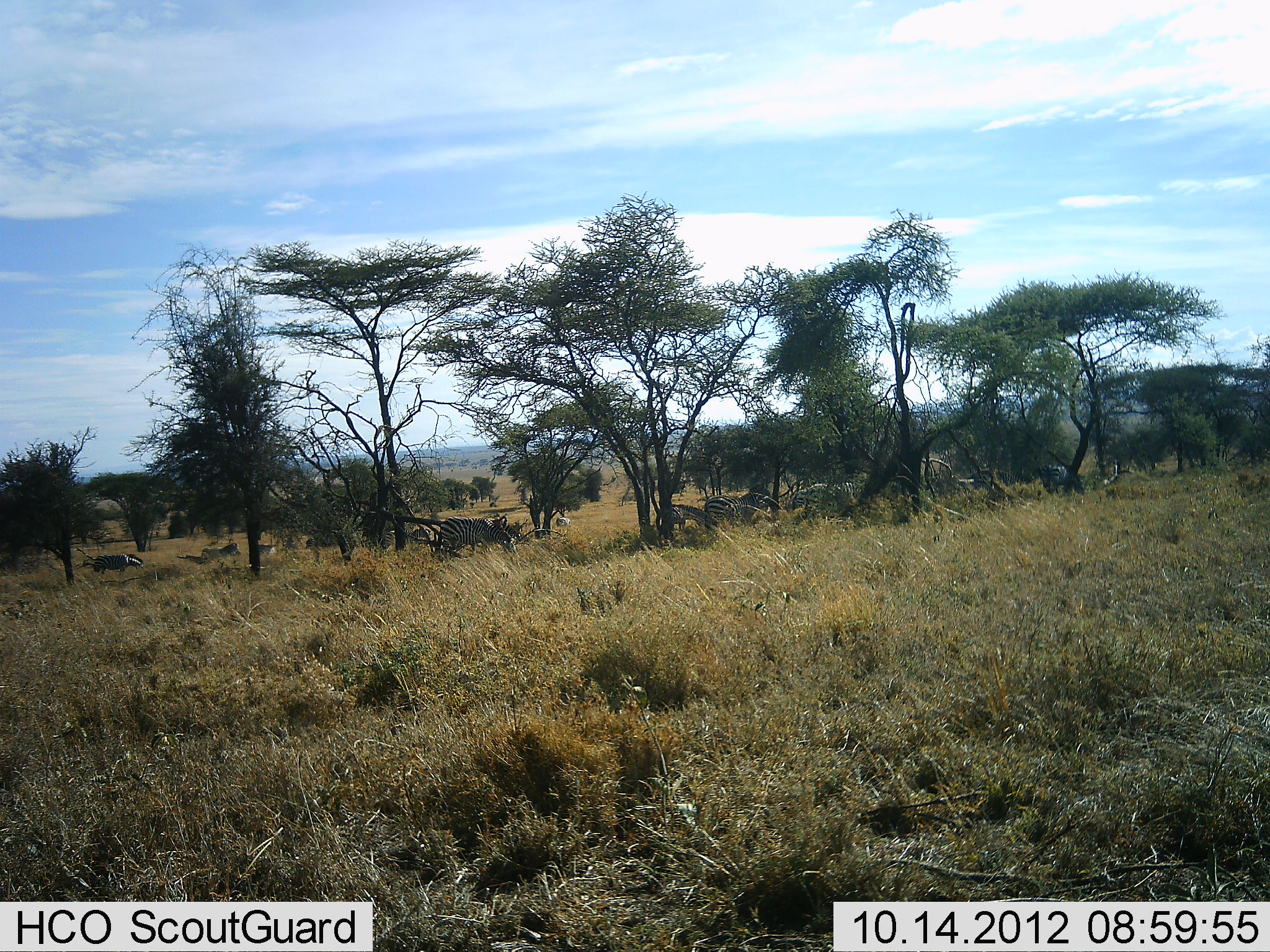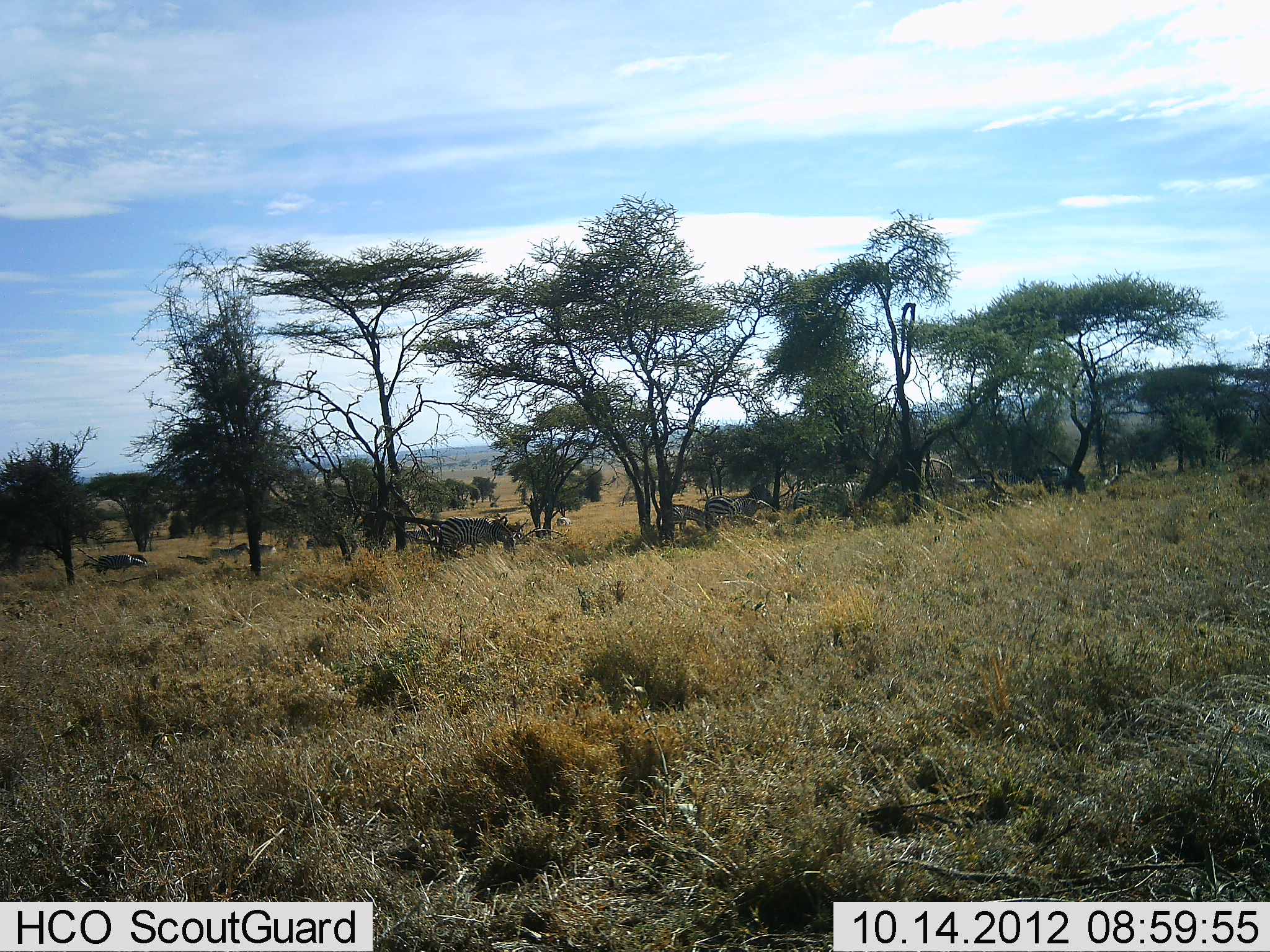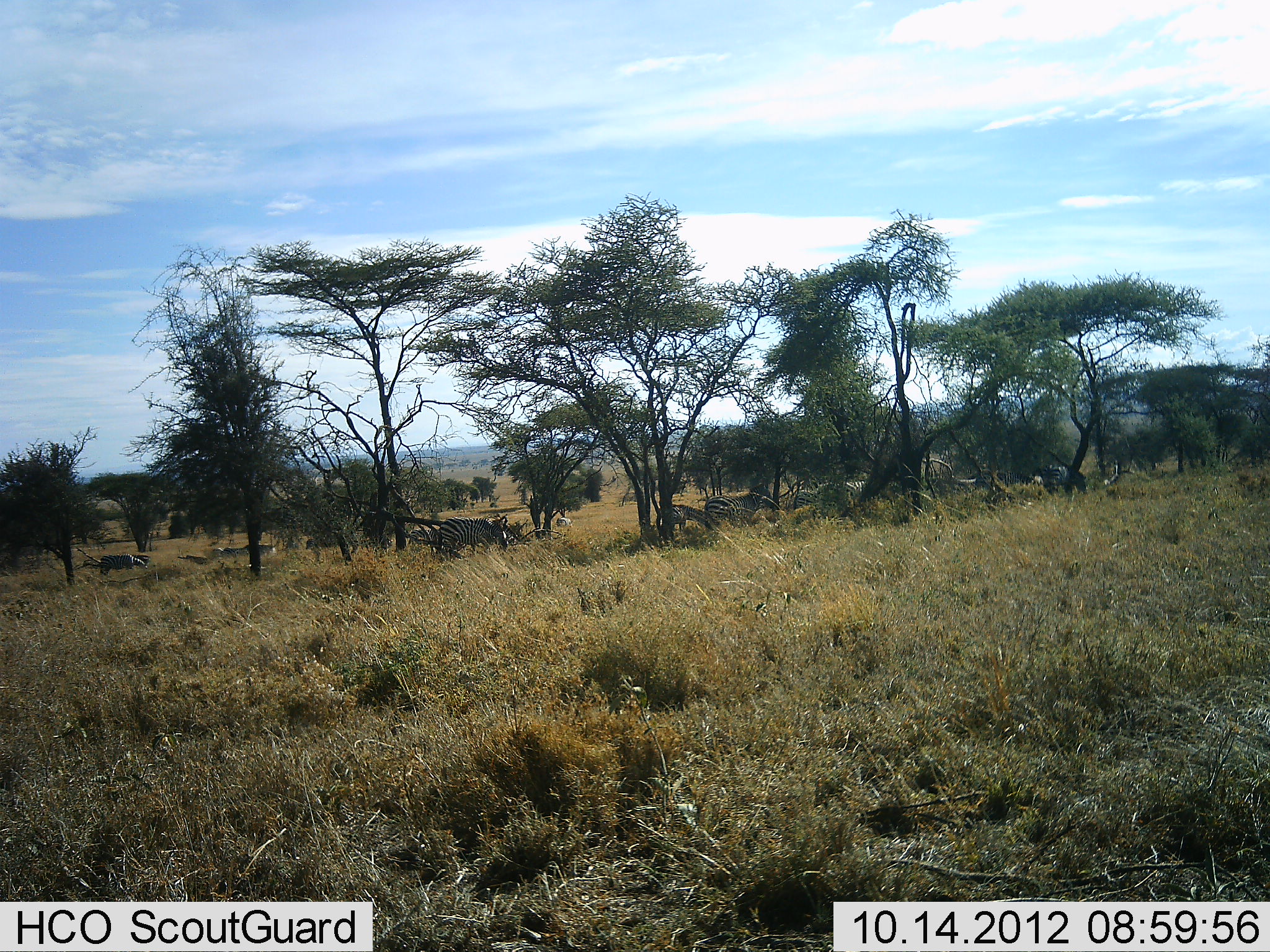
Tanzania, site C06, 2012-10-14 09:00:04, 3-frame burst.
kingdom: Animalia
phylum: Chordata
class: Mammalia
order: Perissodactyla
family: Equidae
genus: Equus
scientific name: Equus quagga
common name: plains zebra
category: zebra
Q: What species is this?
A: Zebra (plains zebra) (Equus quagga).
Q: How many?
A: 11-50.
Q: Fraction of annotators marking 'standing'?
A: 50%.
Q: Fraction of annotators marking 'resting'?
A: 0%.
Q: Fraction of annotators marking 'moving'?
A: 30%.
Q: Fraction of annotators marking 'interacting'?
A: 20%.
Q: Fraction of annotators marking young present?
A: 0%.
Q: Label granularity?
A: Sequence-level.